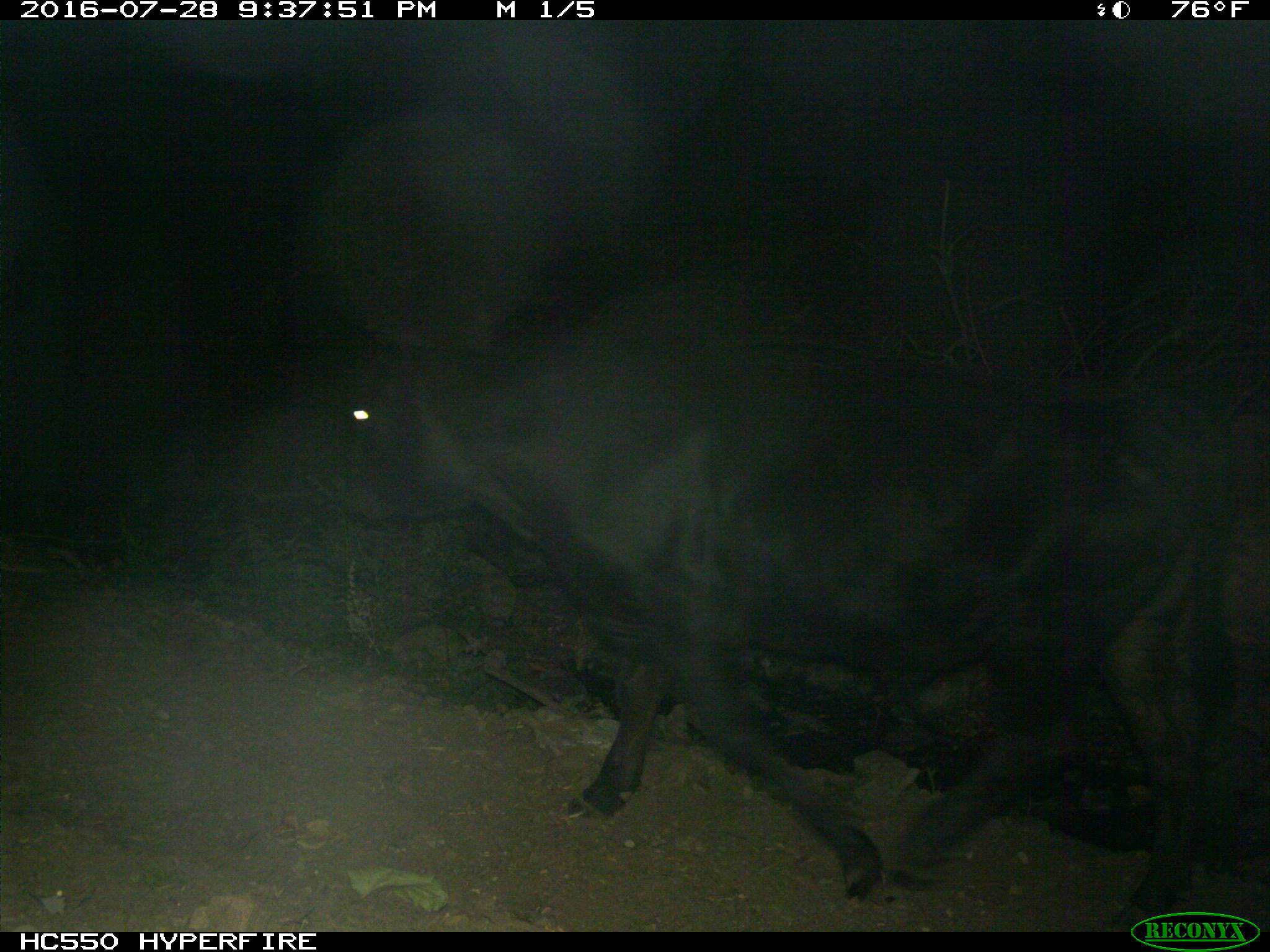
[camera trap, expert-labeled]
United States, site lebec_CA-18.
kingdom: Animalia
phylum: Chordata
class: Mammalia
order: Artiodactyla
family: Bovidae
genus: Bos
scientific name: Bos taurus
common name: domestic cow